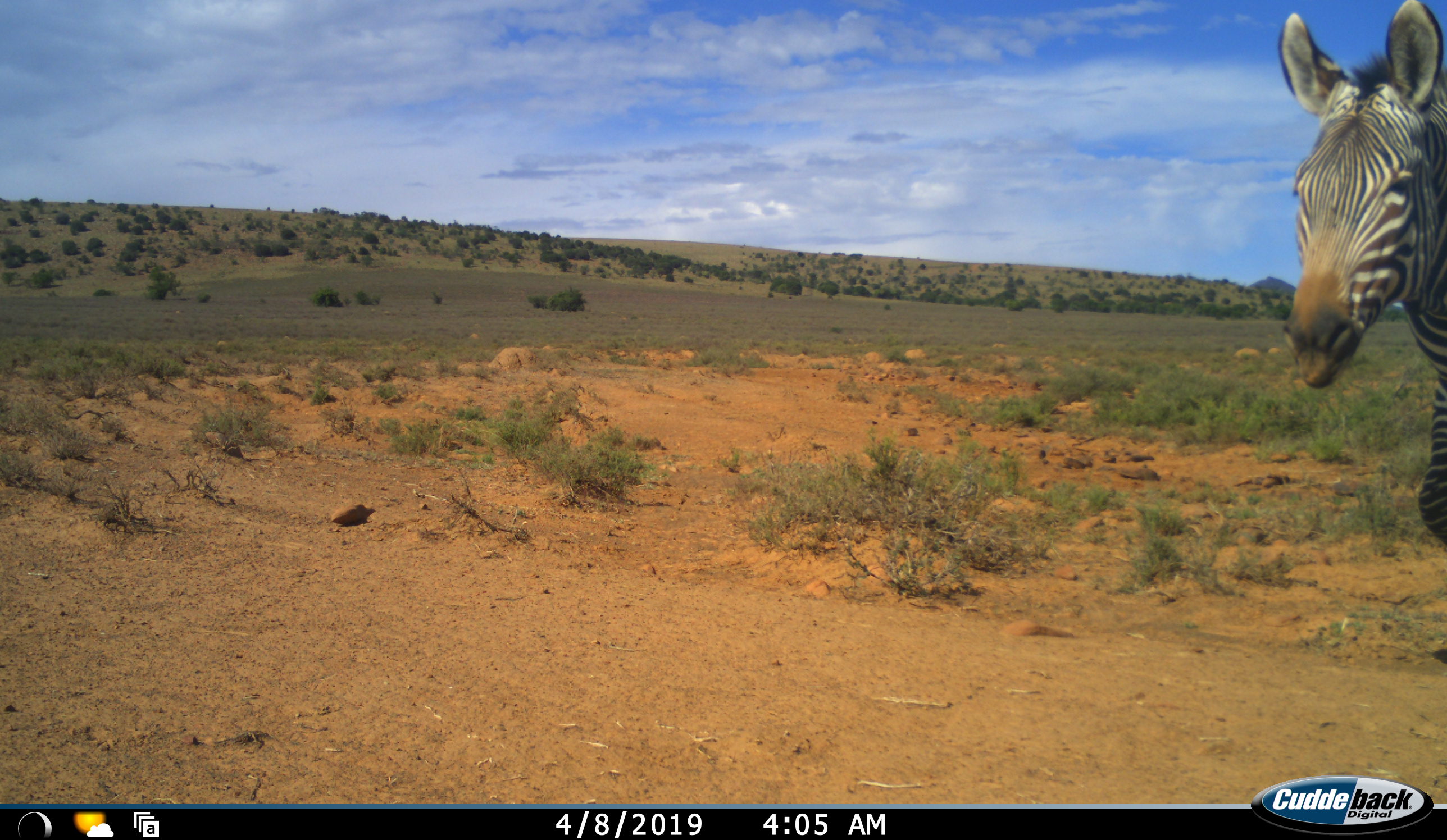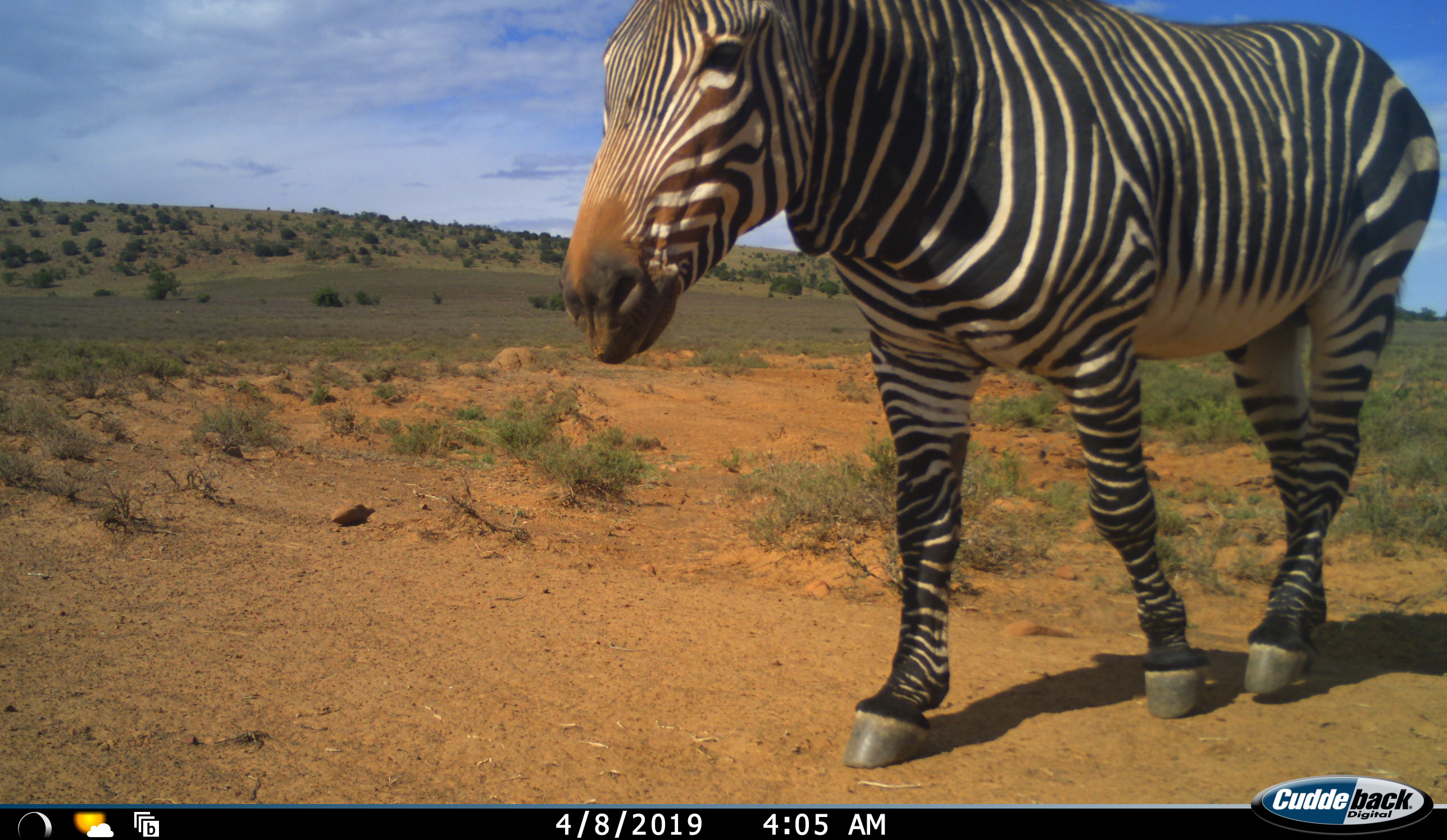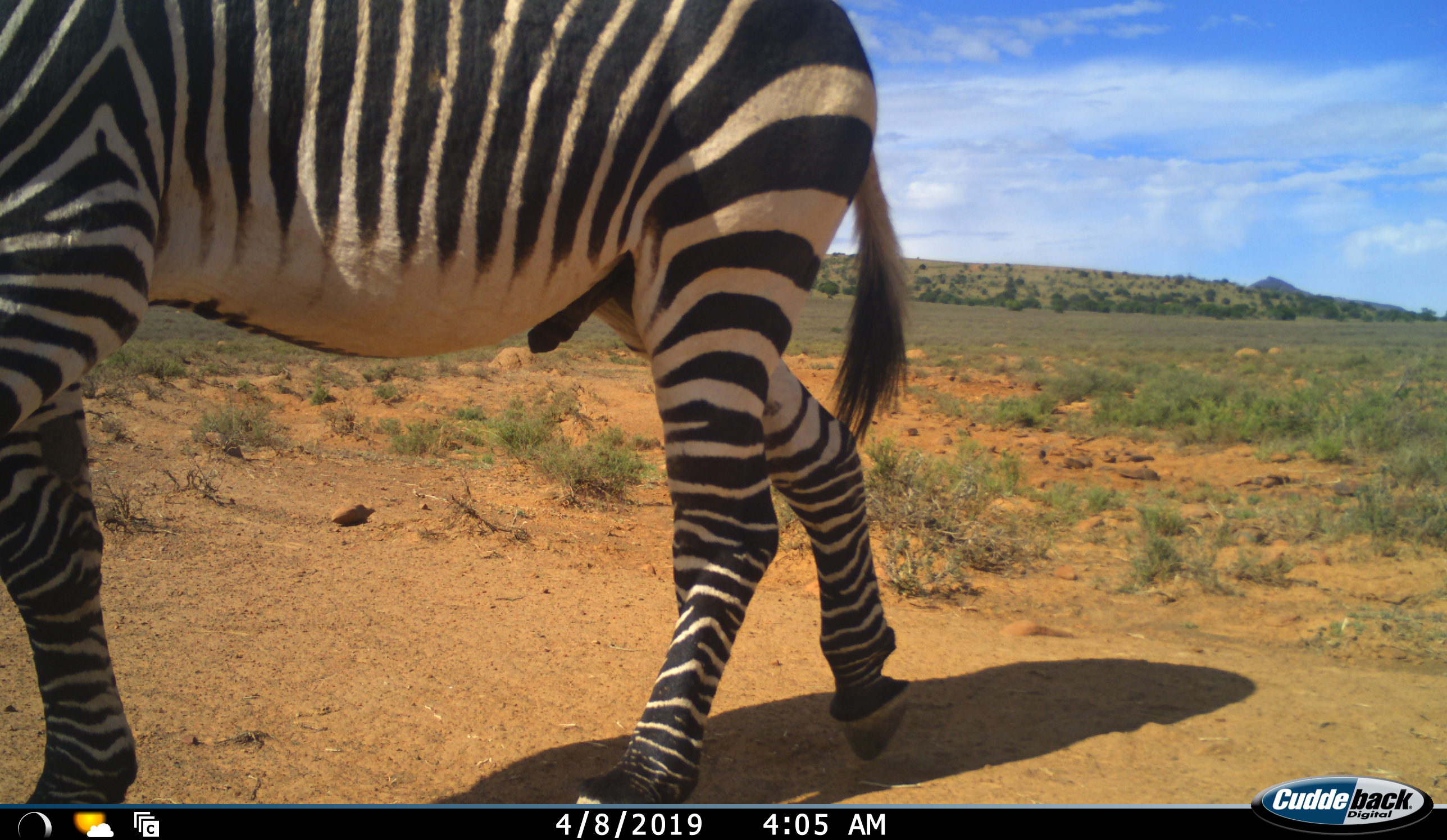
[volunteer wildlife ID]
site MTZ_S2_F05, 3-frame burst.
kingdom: Animalia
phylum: Chordata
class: Mammalia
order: Perissodactyla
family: Equidae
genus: Equus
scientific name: Equus zebra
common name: mountain zebra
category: zebramountain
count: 1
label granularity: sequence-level